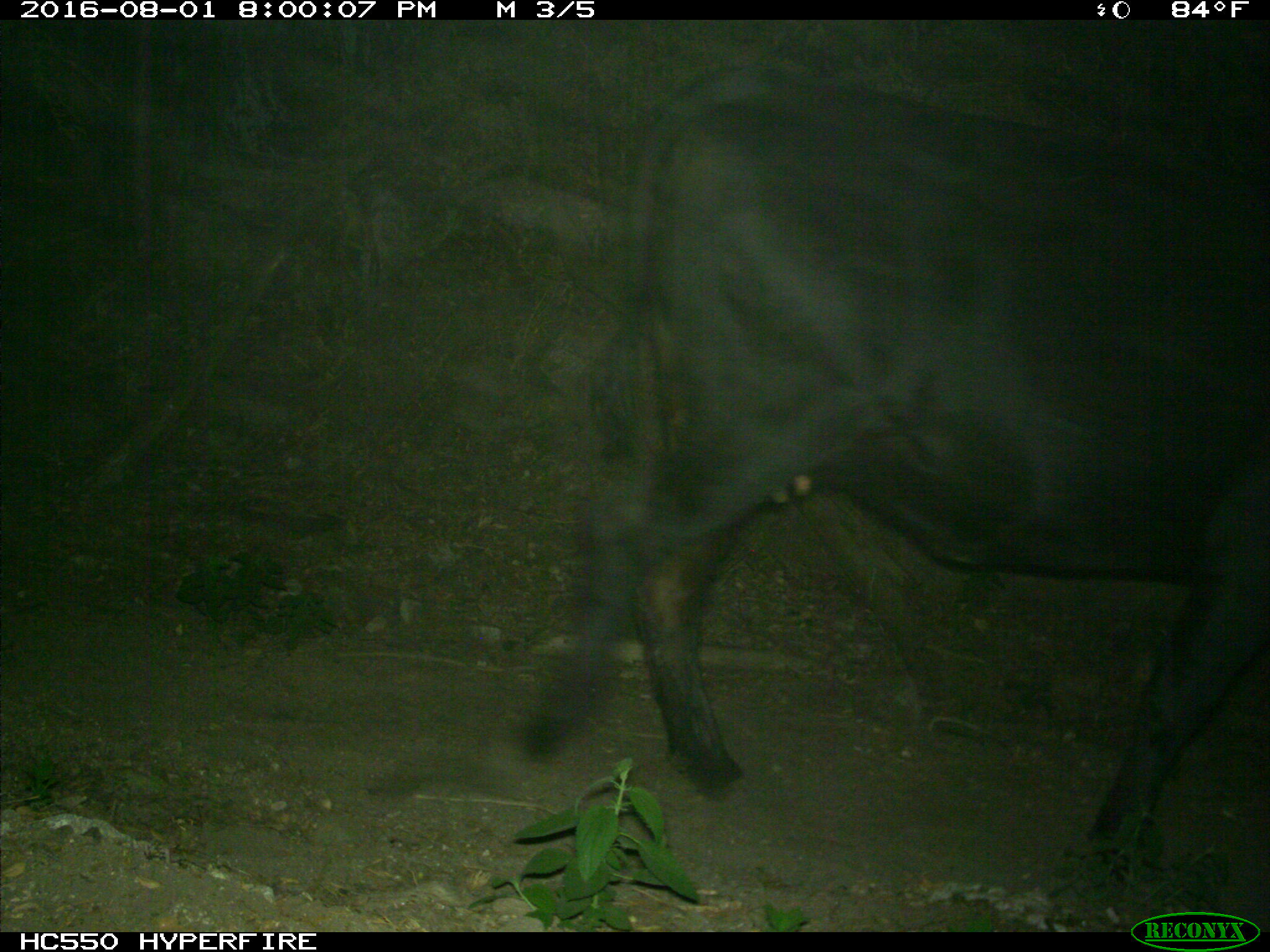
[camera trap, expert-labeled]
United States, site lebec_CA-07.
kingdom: Animalia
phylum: Chordata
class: Mammalia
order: Artiodactyla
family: Bovidae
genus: Bos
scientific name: Bos taurus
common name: domestic cow